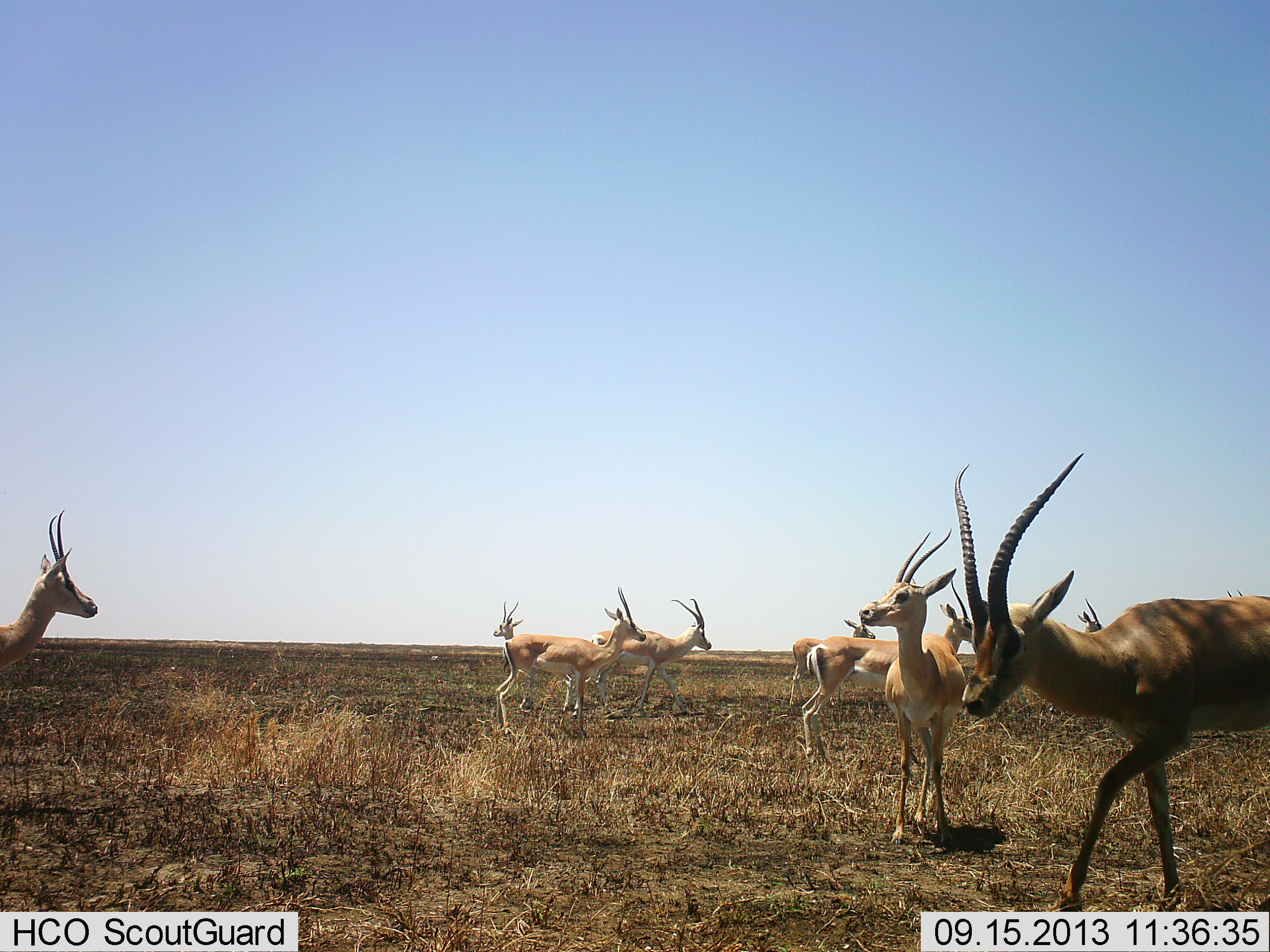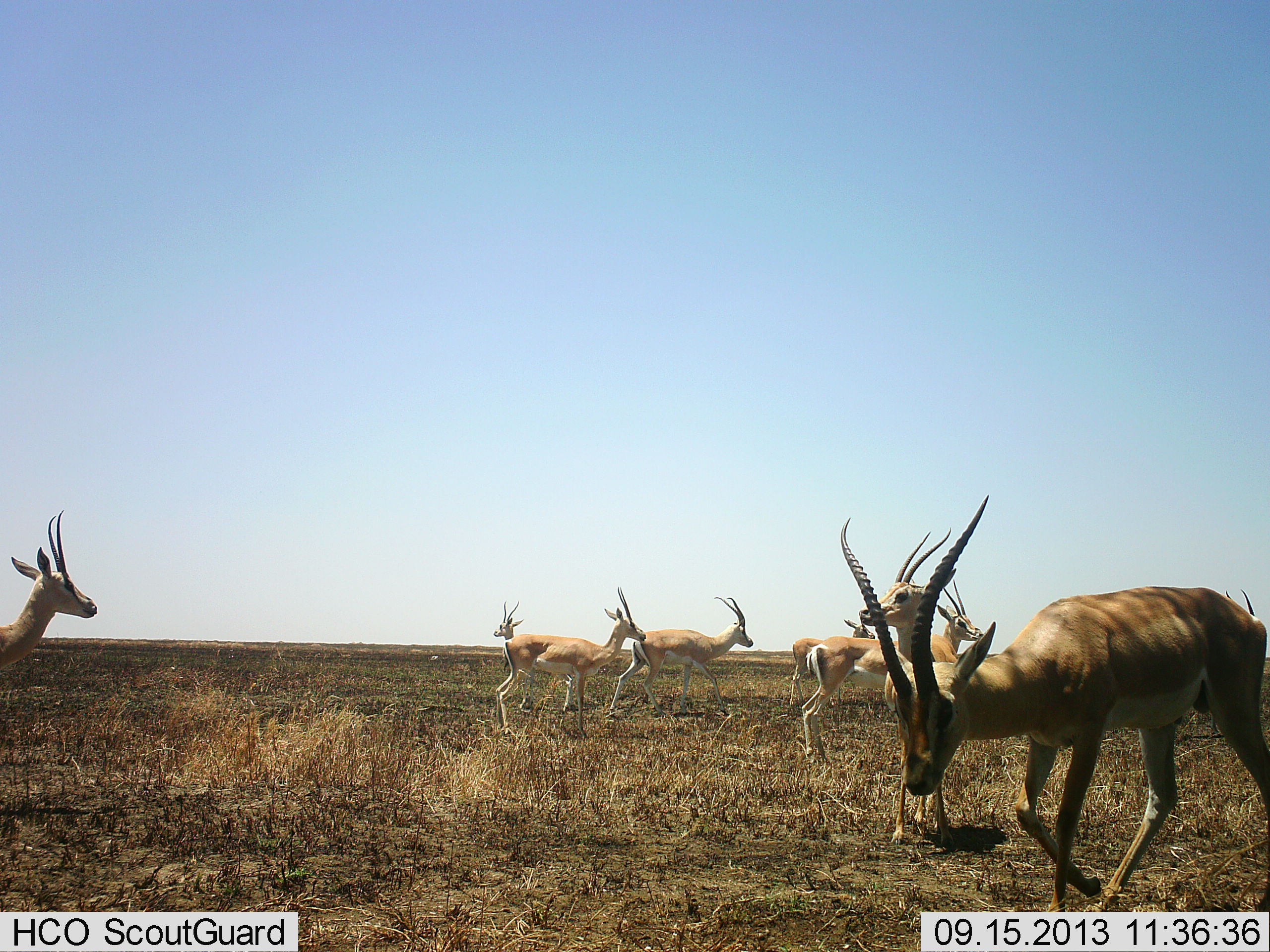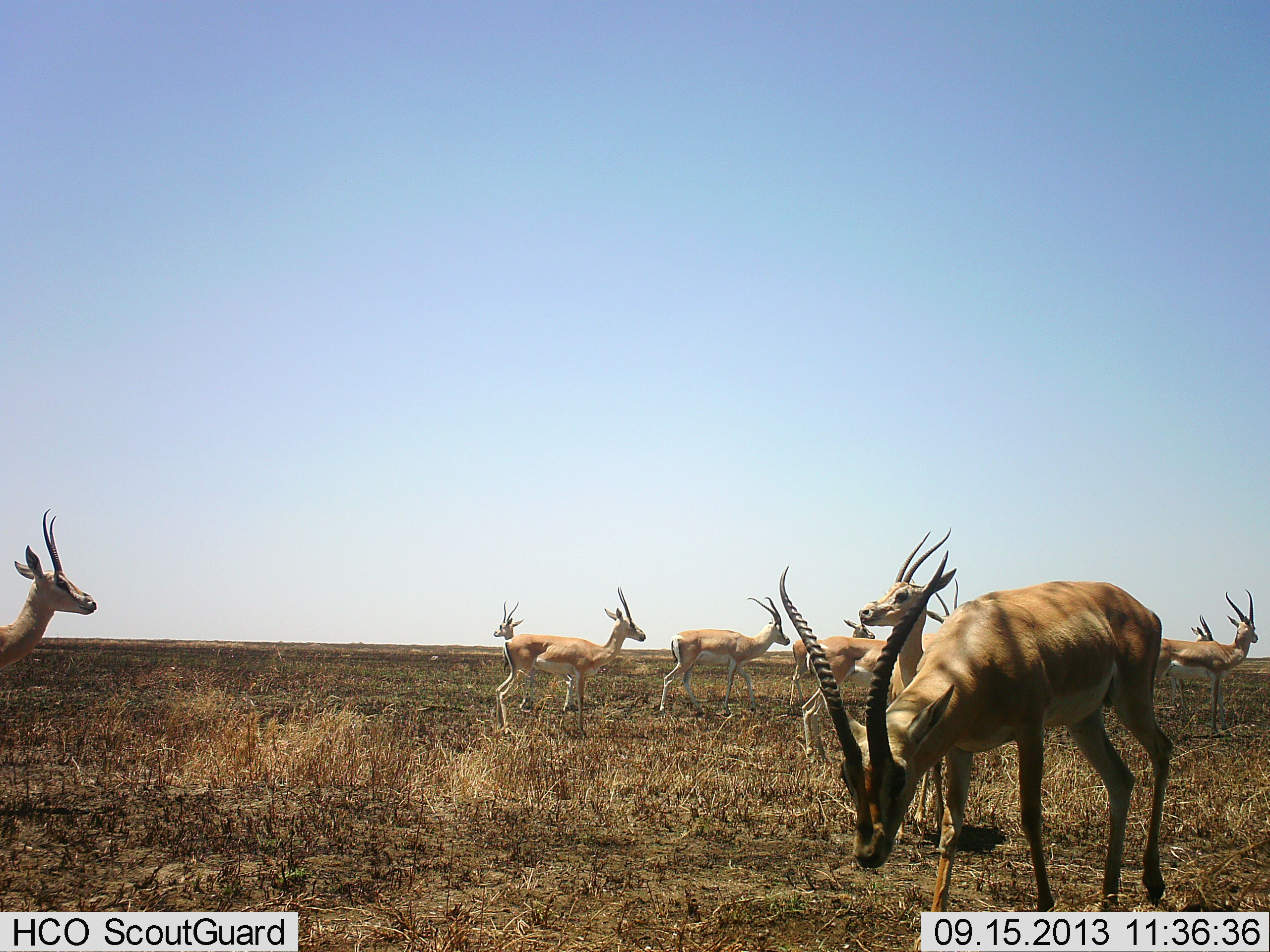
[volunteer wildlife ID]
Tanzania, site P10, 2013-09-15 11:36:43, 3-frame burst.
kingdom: Animalia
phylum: Chordata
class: Mammalia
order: Artiodactyla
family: Bovidae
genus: Nanger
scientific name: Nanger granti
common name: grant's gazelle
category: gazellegrants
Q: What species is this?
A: Gazellegrants (grant's gazelle) (Nanger granti).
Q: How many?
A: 9.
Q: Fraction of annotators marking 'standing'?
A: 83%.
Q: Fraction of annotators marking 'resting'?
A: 6%.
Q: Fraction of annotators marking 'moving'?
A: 63%.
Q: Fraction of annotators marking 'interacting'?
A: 3%.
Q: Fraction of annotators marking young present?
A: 0%.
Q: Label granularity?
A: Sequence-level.